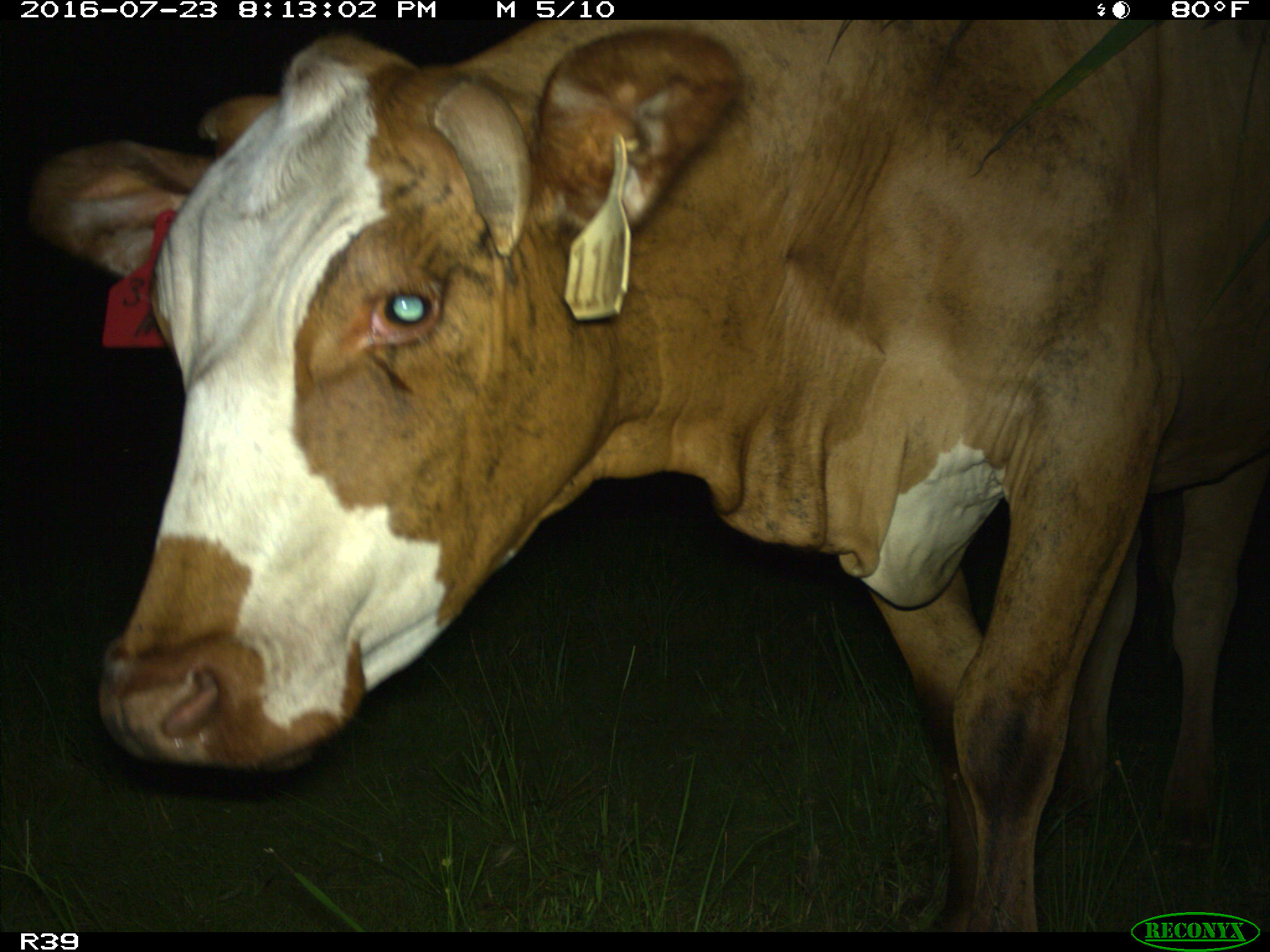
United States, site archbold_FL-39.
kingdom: Animalia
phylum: Chordata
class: Mammalia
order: Artiodactyla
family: Bovidae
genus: Bos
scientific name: Bos taurus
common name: domestic cow